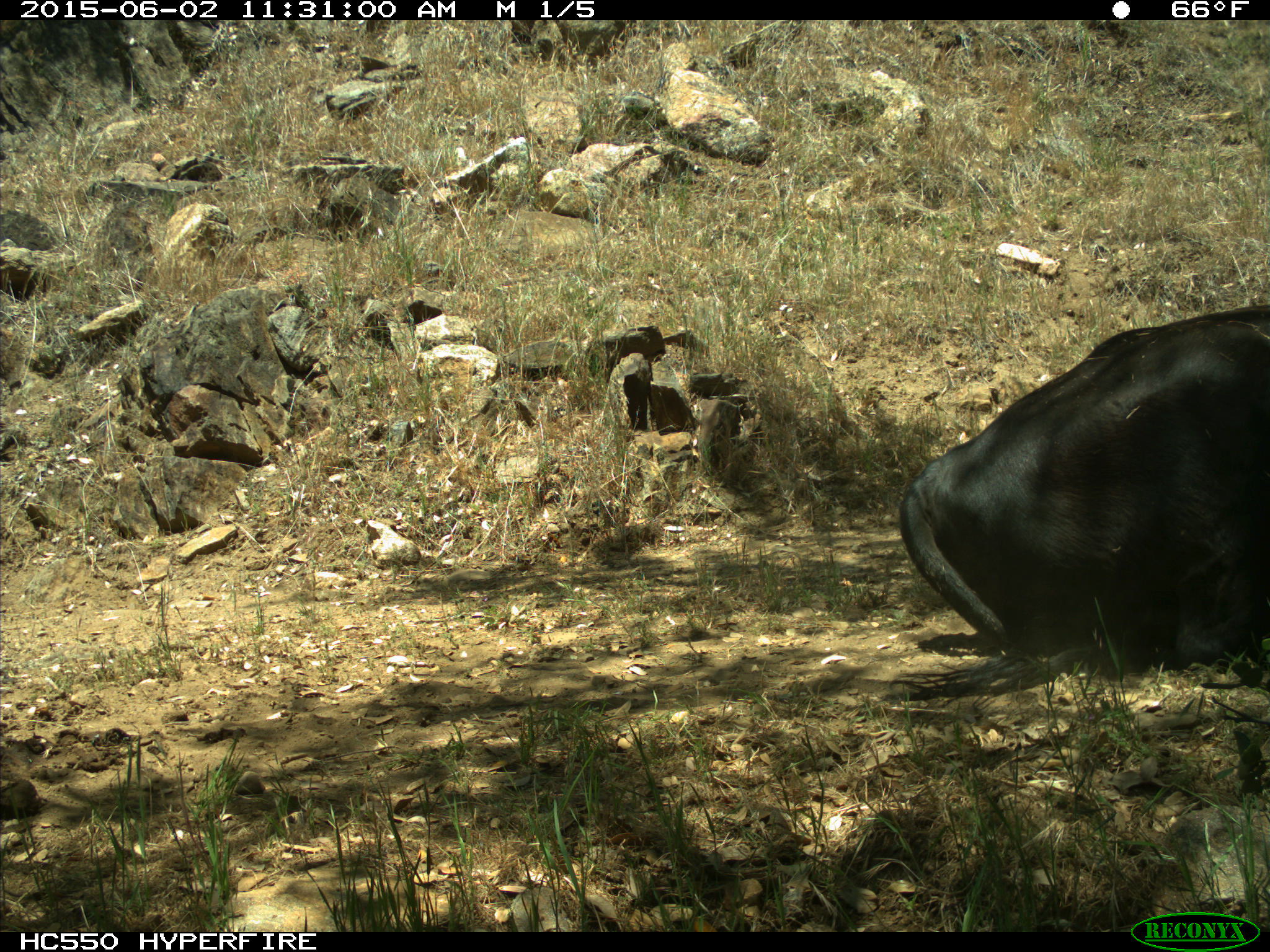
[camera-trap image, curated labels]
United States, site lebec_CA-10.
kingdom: Animalia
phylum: Chordata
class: Mammalia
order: Artiodactyla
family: Bovidae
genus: Bos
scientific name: Bos taurus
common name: domestic cow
Bos taurus (domestic cow).